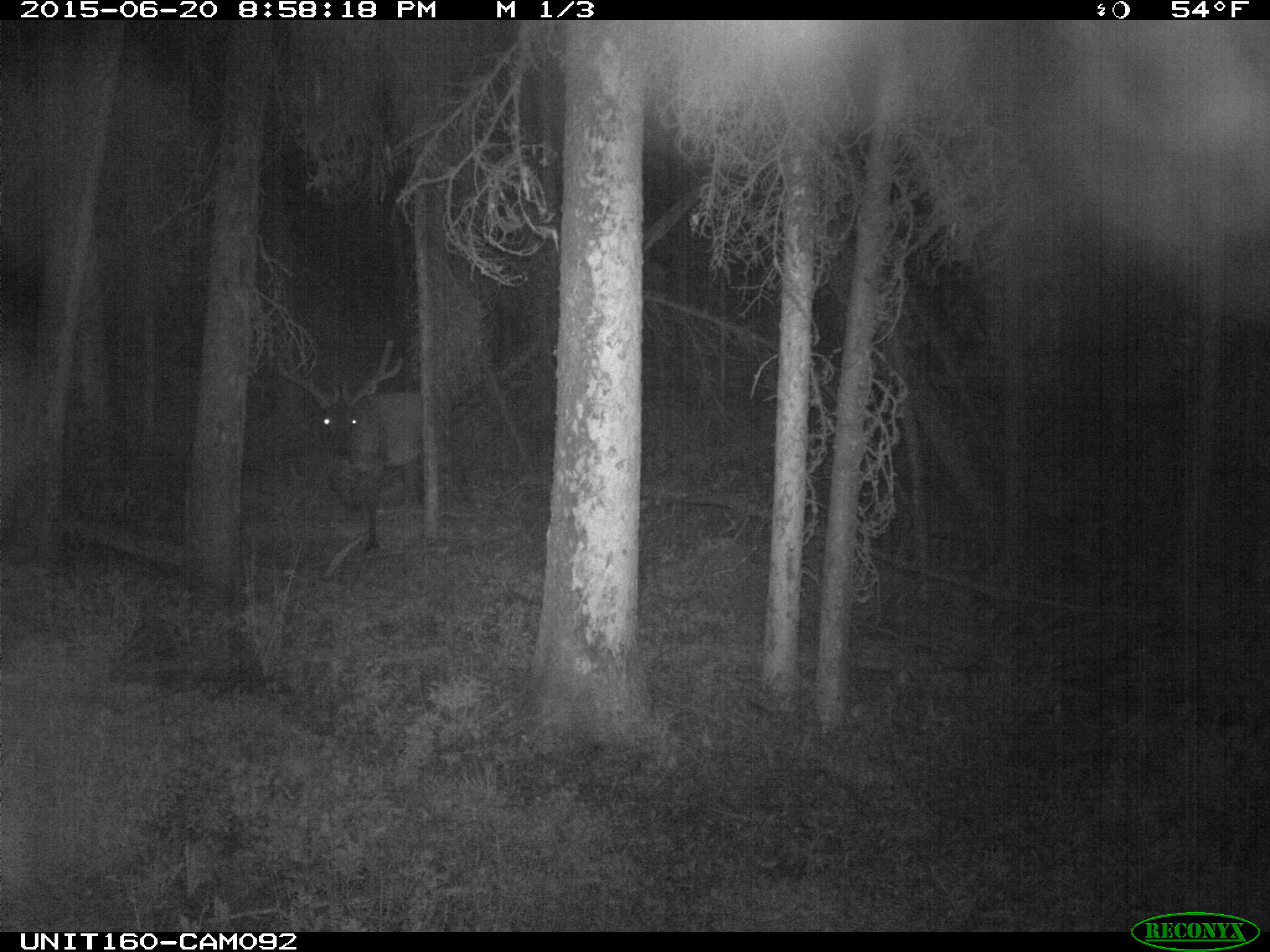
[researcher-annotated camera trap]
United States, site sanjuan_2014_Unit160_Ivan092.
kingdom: Animalia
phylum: Chordata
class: Mammalia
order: Artiodactyla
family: Cervidae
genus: Cervus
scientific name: Cervus elaphus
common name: red deer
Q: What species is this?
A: Cervus elaphus (red deer).